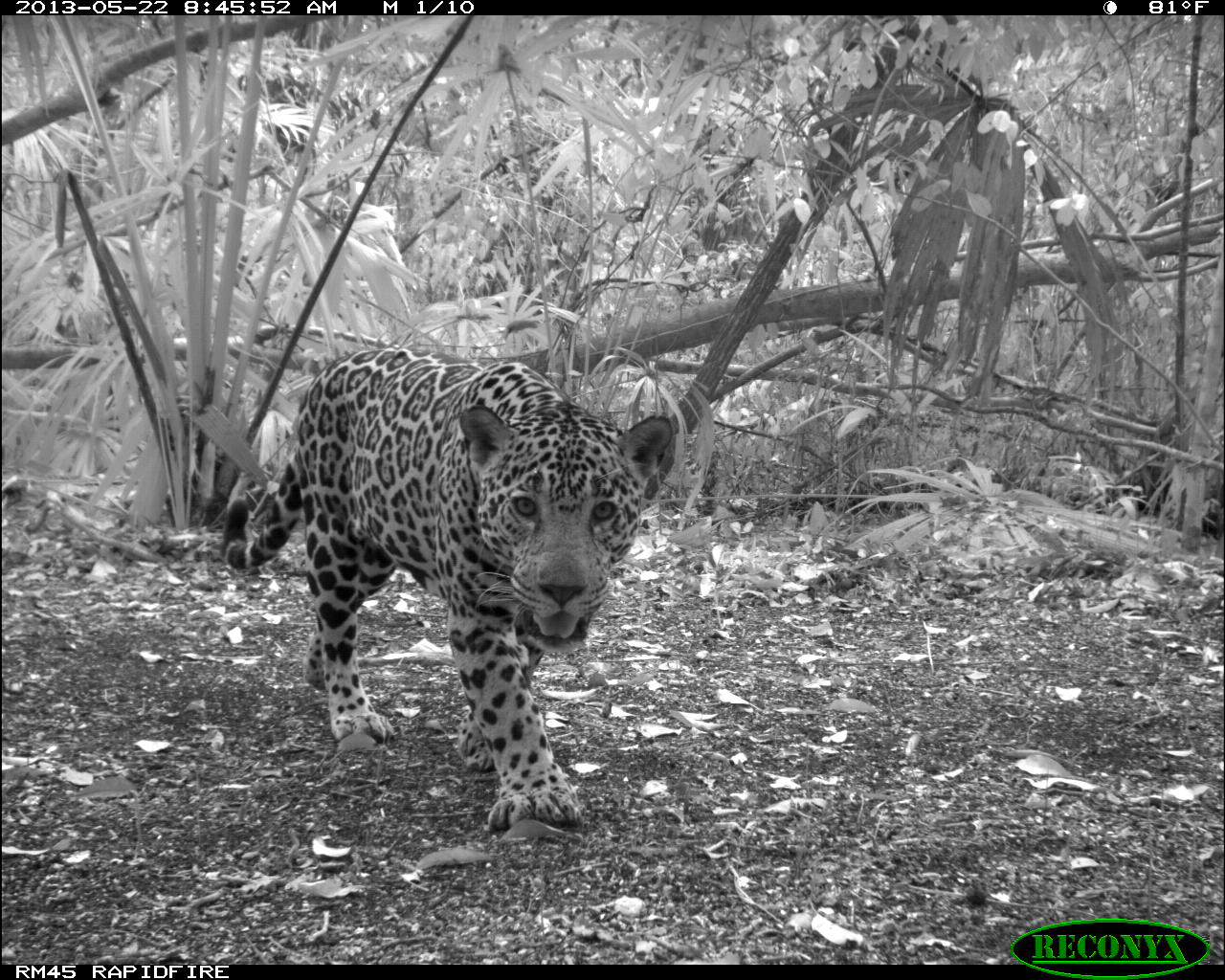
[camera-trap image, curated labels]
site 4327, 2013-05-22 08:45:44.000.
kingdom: Animalia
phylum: Chordata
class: Mammalia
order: Carnivora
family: Felidae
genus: Panthera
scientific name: Panthera onca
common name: jaguar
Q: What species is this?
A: Panthera onca (jaguar).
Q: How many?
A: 1.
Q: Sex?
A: Male.